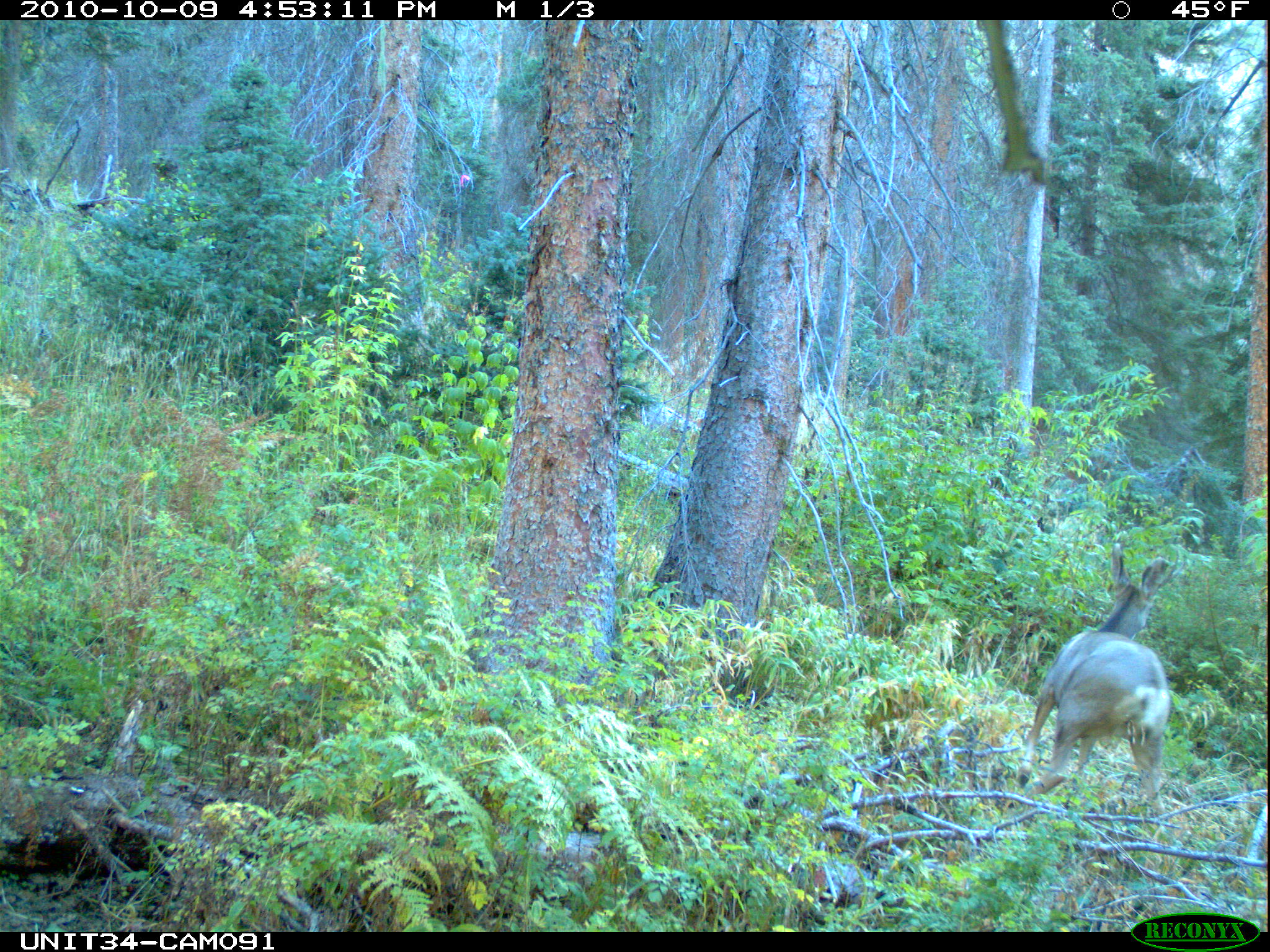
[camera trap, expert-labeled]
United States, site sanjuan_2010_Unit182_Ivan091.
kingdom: Animalia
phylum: Chordata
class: Mammalia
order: Artiodactyla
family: Cervidae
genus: Odocoileus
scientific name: Odocoileus hemionus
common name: mule deer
Odocoileus hemionus (mule deer).